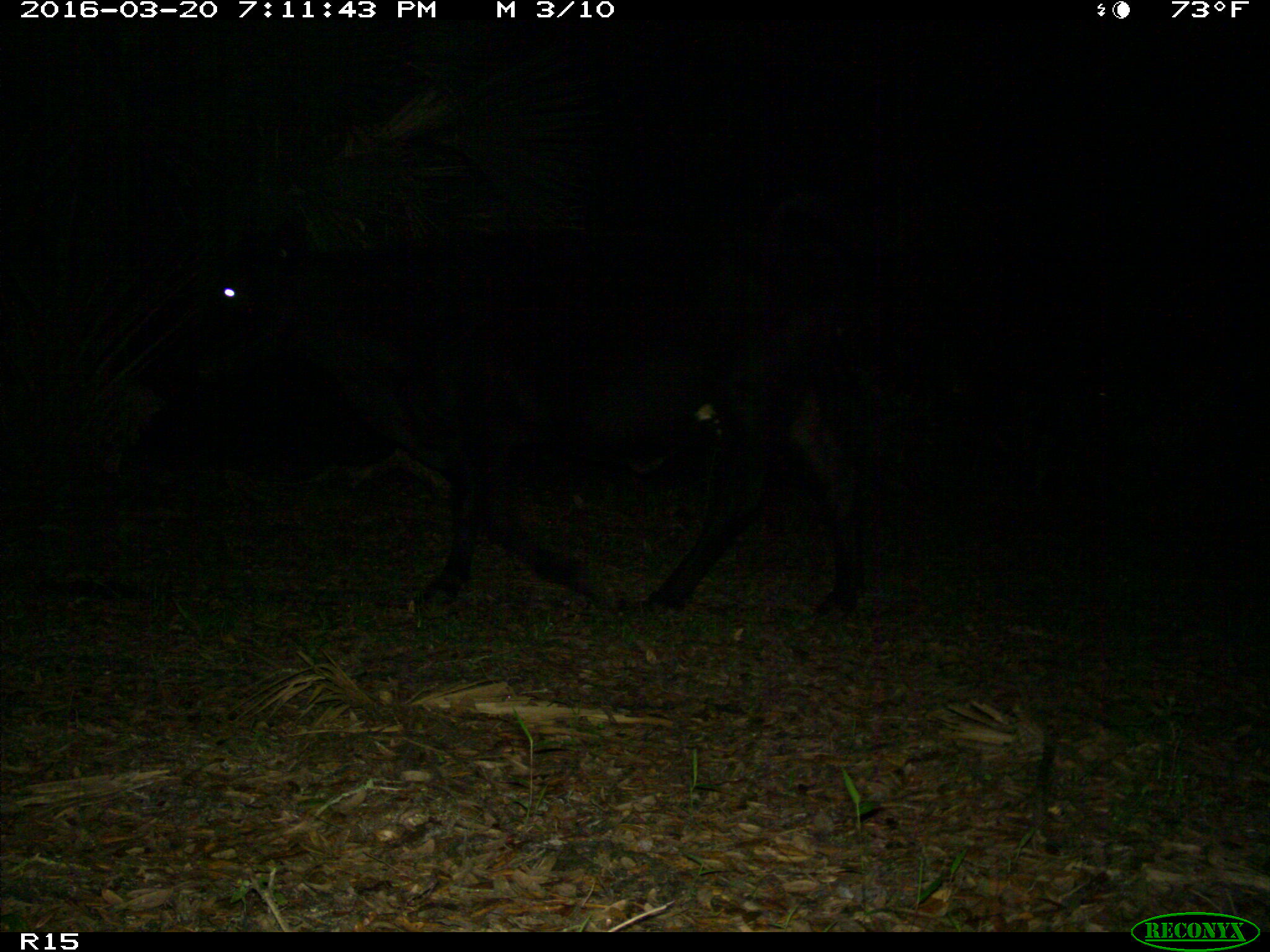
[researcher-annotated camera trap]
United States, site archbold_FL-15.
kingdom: Animalia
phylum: Chordata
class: Mammalia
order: Artiodactyla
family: Bovidae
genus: Bos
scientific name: Bos taurus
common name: domestic cow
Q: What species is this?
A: Bos taurus (domestic cow).